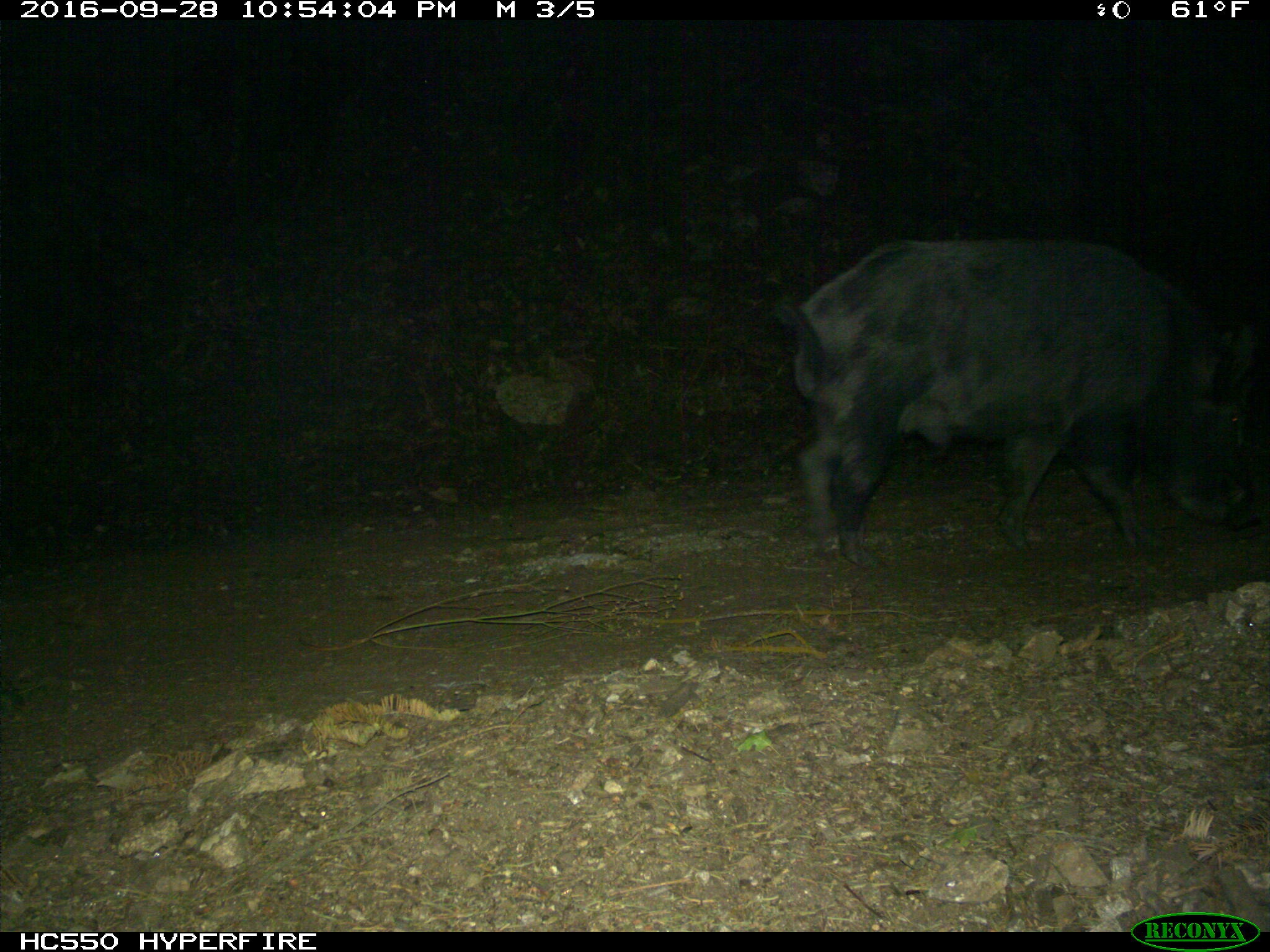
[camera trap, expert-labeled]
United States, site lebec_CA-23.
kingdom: Animalia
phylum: Chordata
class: Mammalia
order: Artiodactyla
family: Suidae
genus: Sus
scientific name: Sus scrofa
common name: wild boar